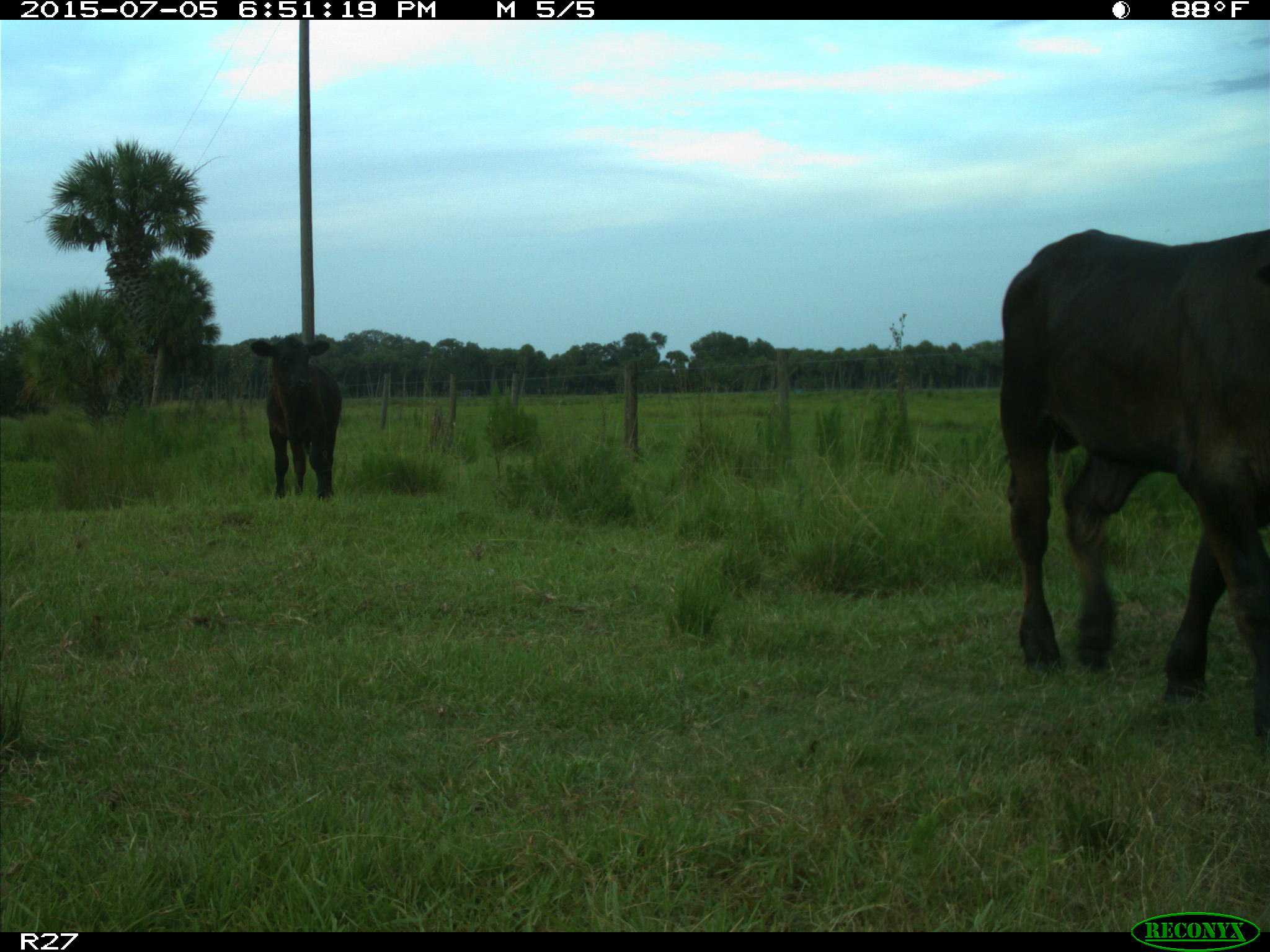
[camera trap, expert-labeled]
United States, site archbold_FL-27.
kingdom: Animalia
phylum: Chordata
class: Mammalia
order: Artiodactyla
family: Bovidae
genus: Bos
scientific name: Bos taurus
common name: domestic cow